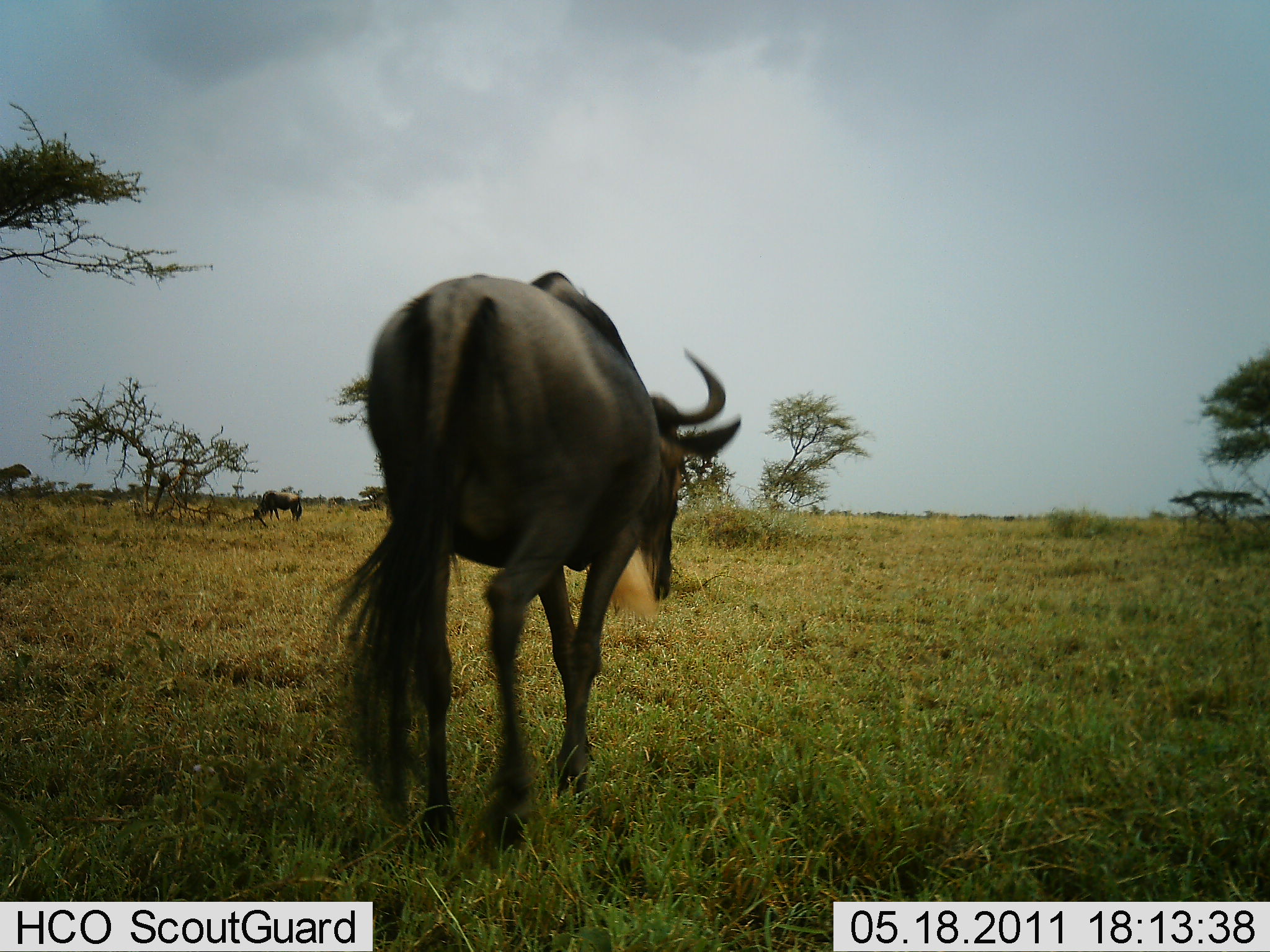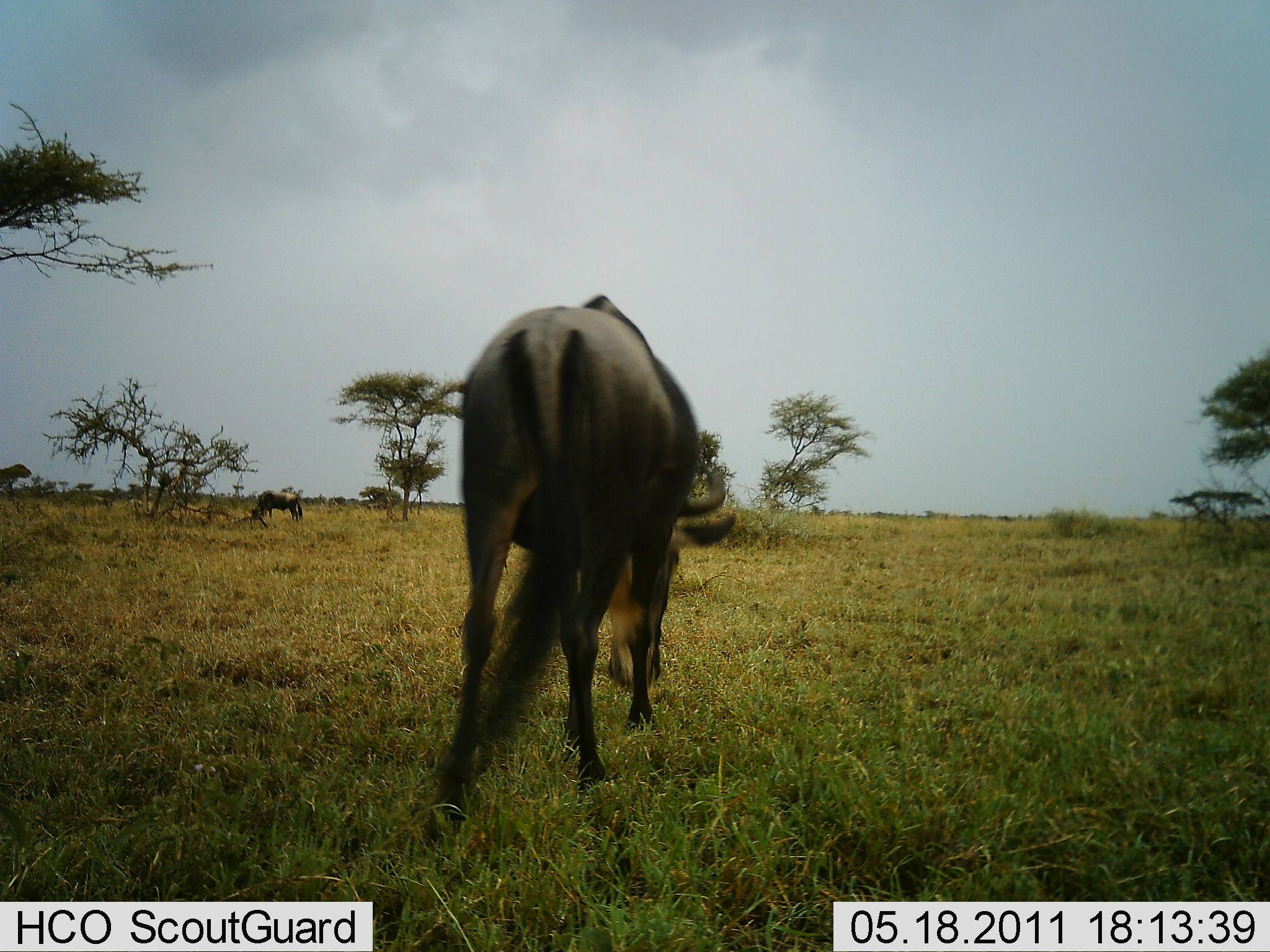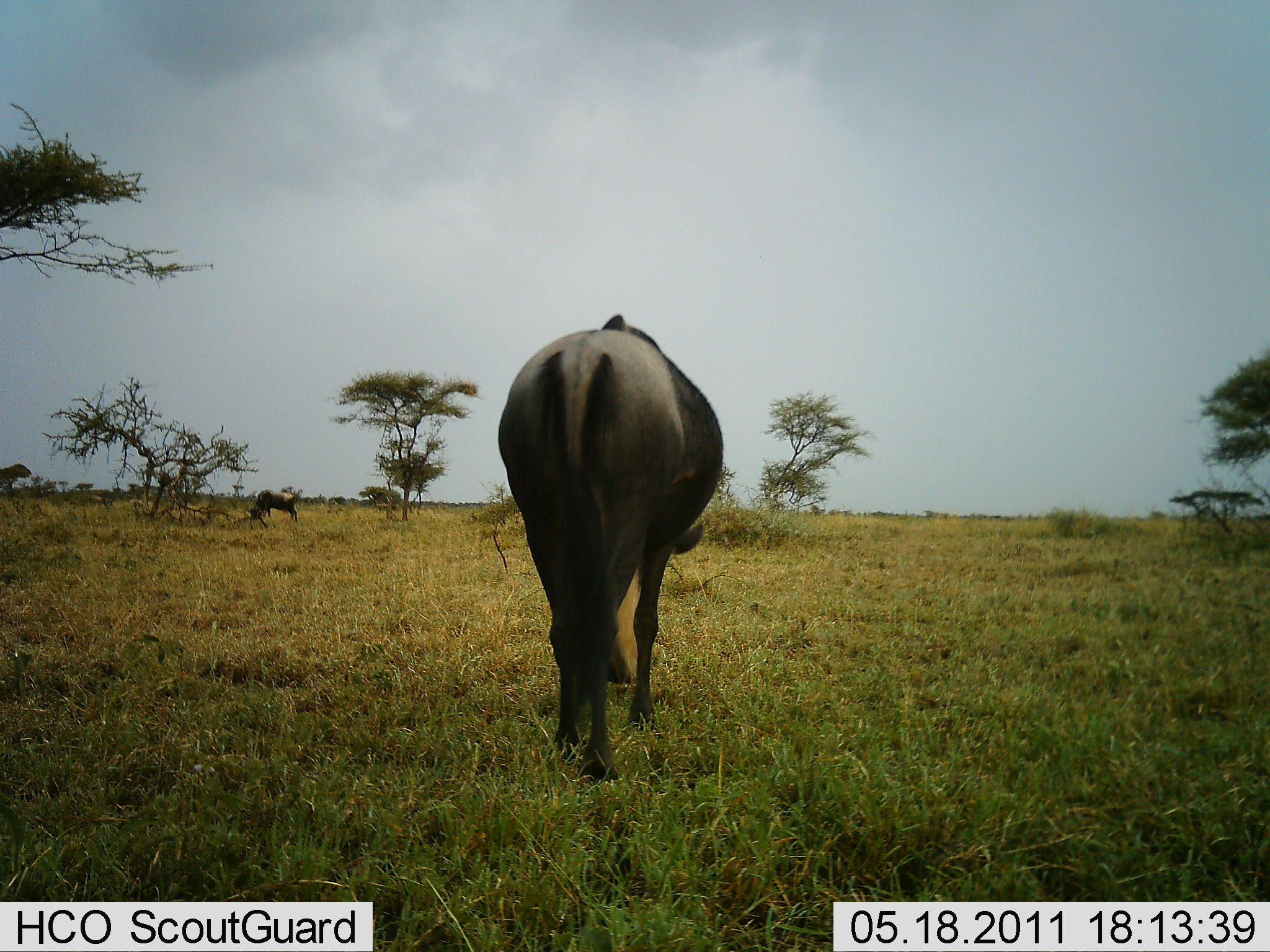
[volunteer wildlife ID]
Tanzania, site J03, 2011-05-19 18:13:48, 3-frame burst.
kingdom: Animalia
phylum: Chordata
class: Mammalia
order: Artiodactyla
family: Bovidae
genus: Connochaetes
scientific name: Connochaetes taurinus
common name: blue wildebeest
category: wildebeest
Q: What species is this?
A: Wildebeest (blue wildebeest) (Connochaetes taurinus).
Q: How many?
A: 2.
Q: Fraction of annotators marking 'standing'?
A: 15%.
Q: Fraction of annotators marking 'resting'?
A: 0%.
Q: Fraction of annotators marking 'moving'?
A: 85%.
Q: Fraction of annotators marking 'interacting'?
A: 0%.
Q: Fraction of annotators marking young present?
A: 0%.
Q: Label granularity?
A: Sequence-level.